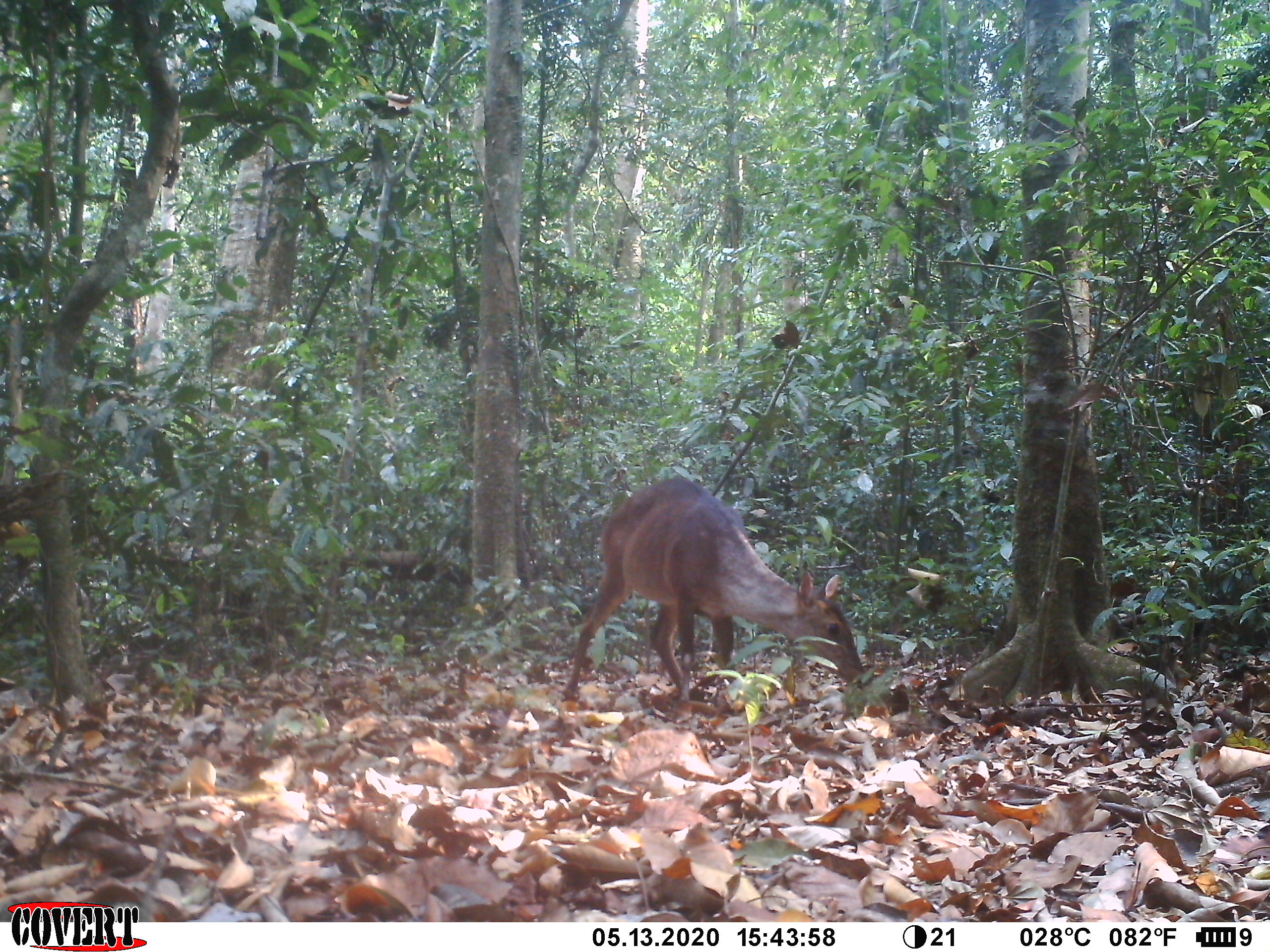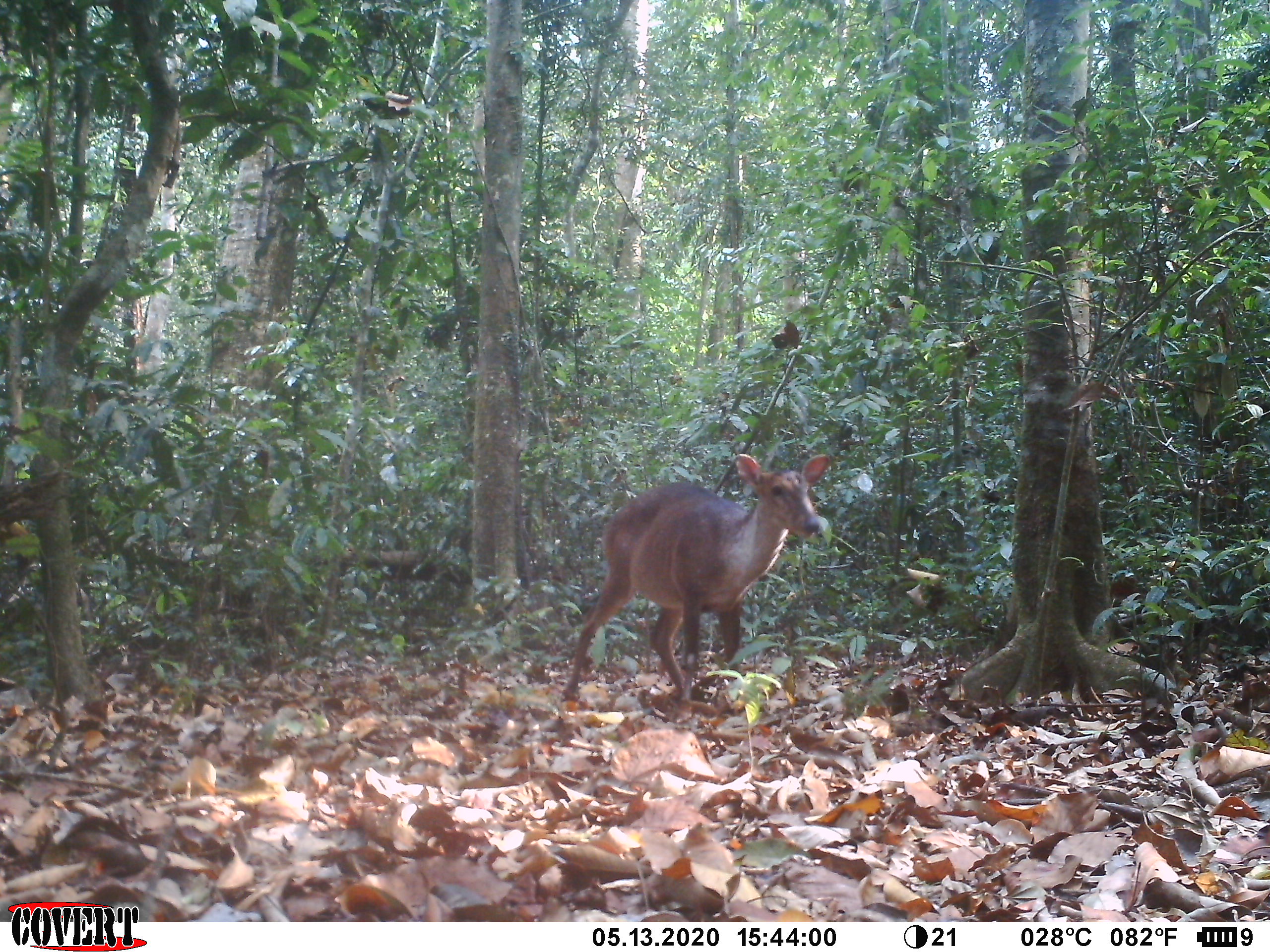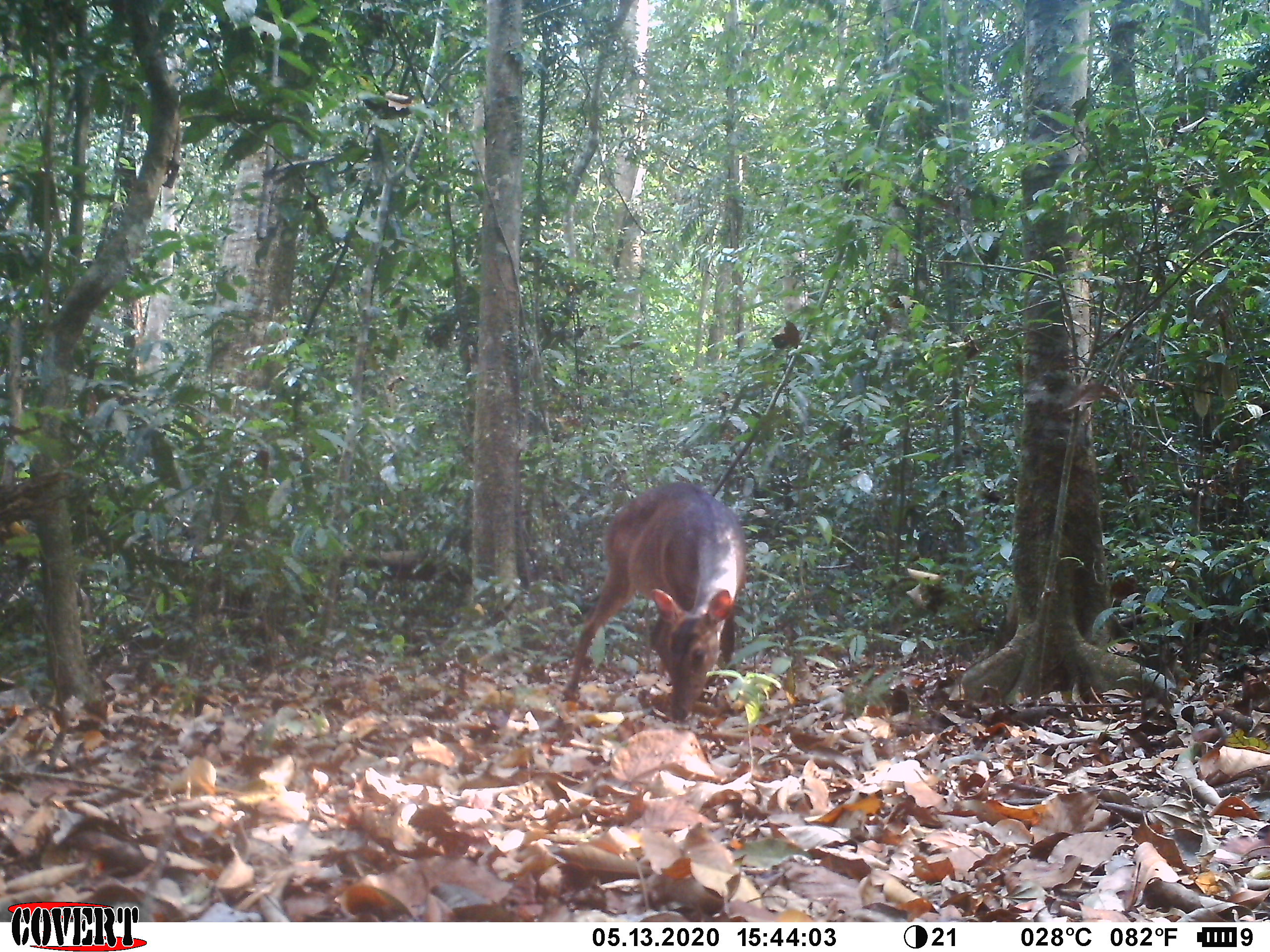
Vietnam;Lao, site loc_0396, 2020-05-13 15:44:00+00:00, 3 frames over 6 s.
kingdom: Animalia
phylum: Chordata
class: Mammalia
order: Artiodactyla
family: Cervidae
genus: Muntiacus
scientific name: Muntiacus vuquangensis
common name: large-antlered muntjac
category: large antlered muntjac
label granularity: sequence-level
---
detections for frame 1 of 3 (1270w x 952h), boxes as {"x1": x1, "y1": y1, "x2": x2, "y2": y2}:
large antlered muntjac: {"x1": 562, "y1": 476, "x2": 864, "y2": 701}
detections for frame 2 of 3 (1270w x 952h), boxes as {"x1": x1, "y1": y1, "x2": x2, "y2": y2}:
large antlered muntjac: {"x1": 562, "y1": 453, "x2": 833, "y2": 702}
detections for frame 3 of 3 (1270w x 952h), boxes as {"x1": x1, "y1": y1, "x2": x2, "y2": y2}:
large antlered muntjac: {"x1": 559, "y1": 480, "x2": 747, "y2": 721}